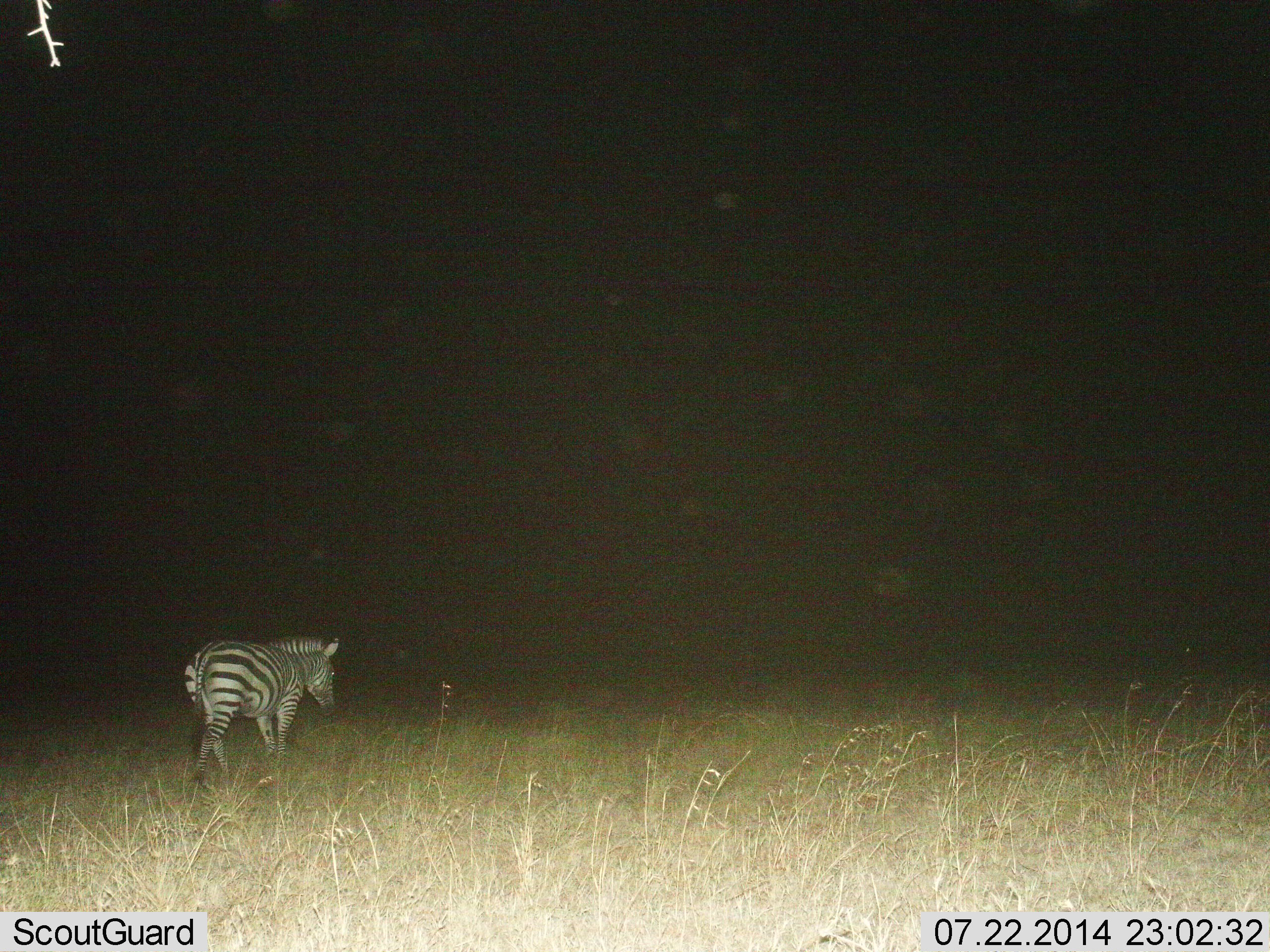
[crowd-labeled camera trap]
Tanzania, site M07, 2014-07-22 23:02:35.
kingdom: Animalia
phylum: Chordata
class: Mammalia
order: Perissodactyla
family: Equidae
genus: Equus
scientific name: Equus quagga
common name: plains zebra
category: zebra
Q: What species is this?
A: Zebra (plains zebra) (Equus quagga).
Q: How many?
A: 1.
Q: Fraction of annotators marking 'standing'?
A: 0%.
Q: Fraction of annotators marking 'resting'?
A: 0%.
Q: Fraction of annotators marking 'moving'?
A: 100%.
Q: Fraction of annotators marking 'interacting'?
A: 0%.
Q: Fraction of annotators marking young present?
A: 0%.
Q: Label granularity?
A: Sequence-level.